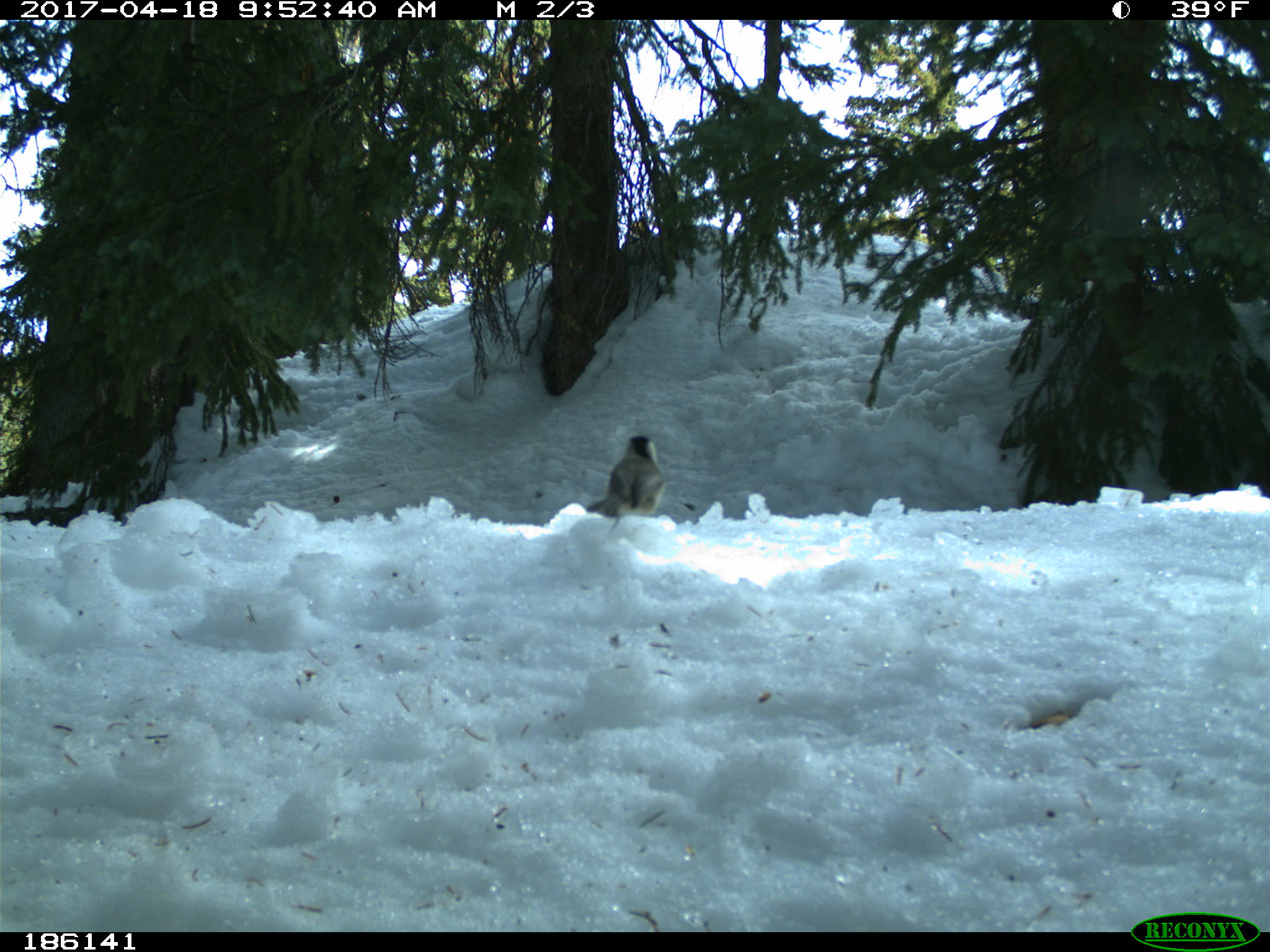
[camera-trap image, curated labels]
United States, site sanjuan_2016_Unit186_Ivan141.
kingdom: Animalia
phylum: Chordata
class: Aves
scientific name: Aves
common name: birds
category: unidentified bird